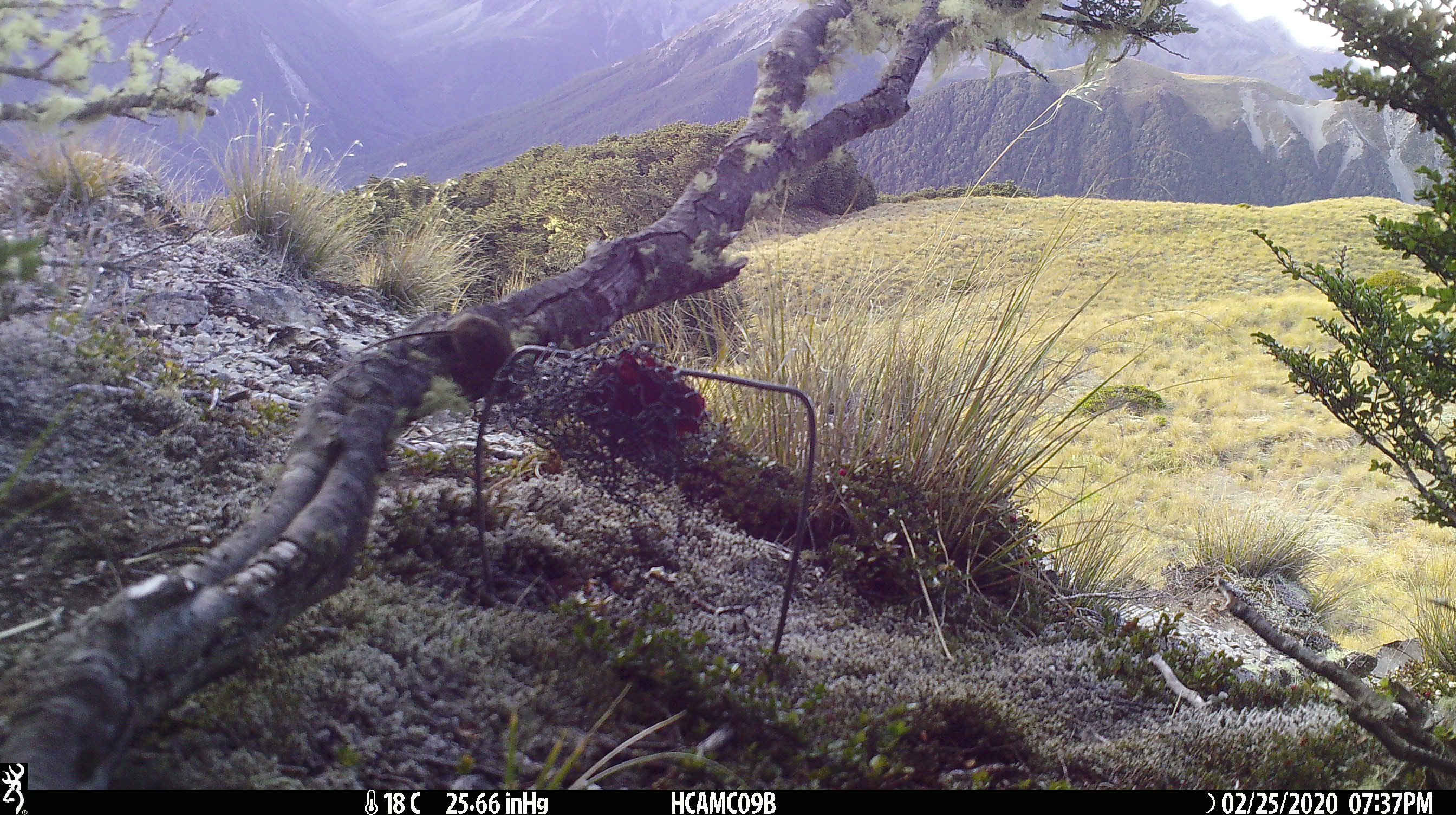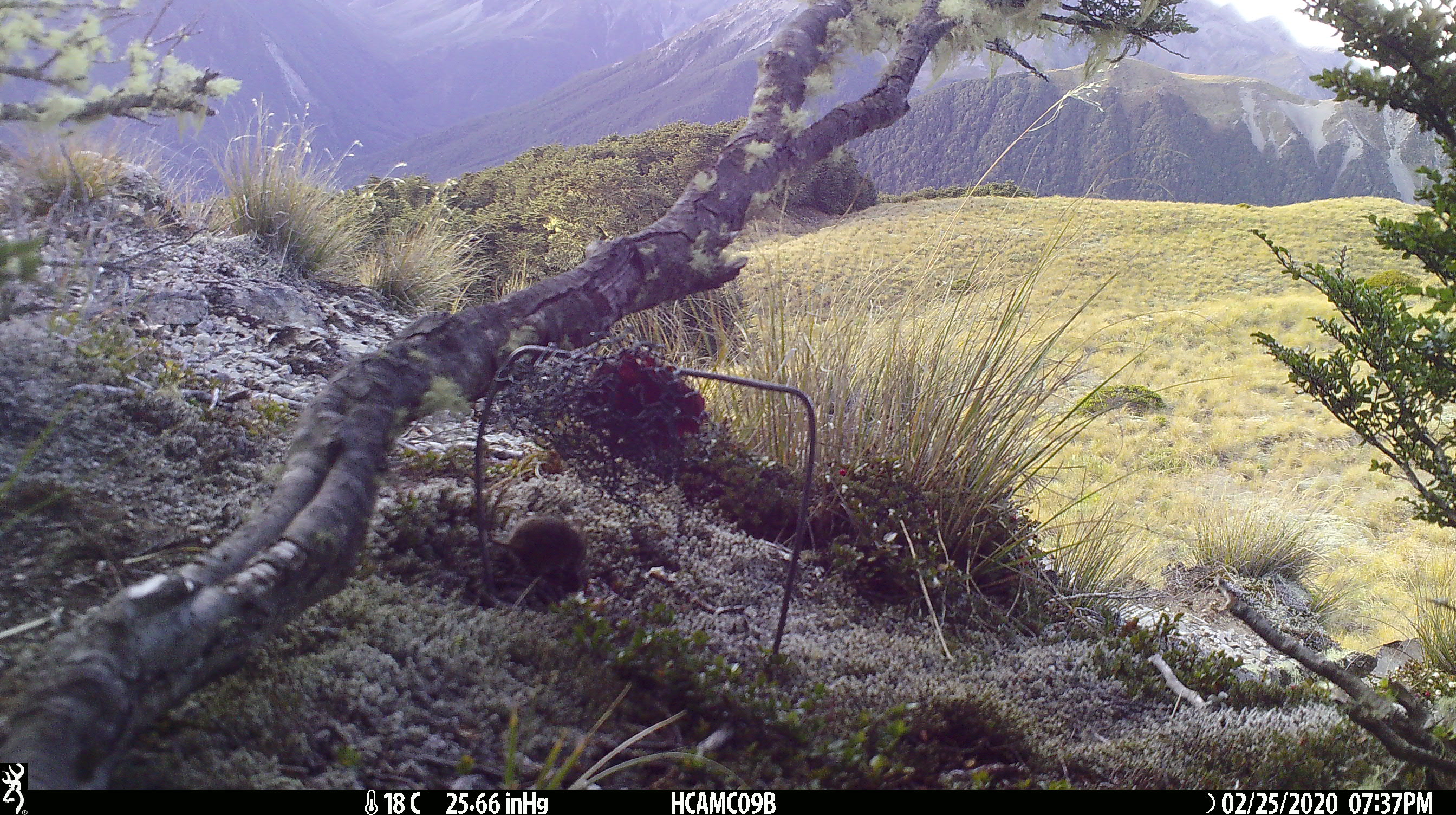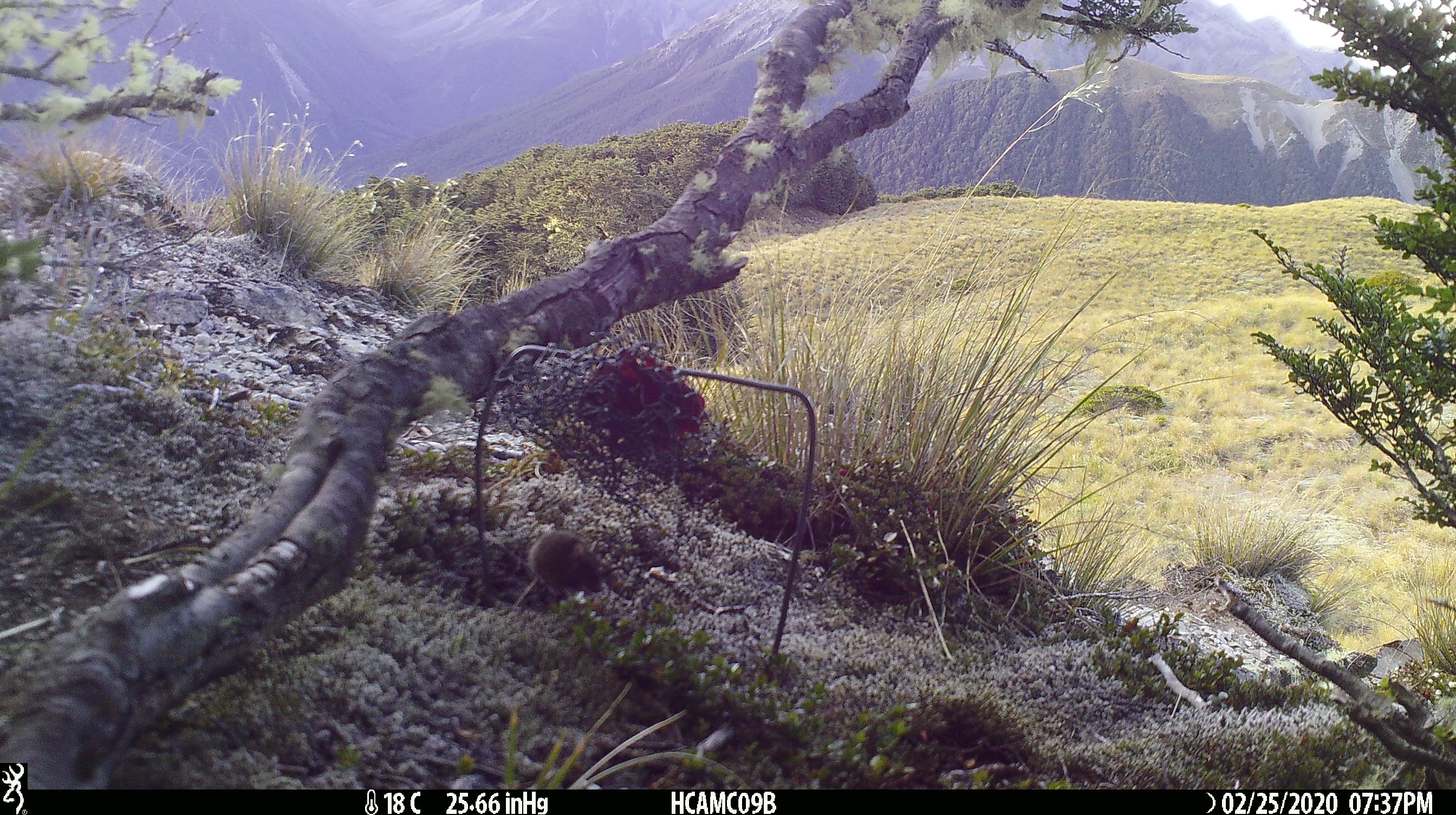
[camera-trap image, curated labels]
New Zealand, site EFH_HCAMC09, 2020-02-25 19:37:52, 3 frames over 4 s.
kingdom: Animalia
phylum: Chordata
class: Mammalia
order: Rodentia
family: Muridae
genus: Mus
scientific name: Mus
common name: mouse